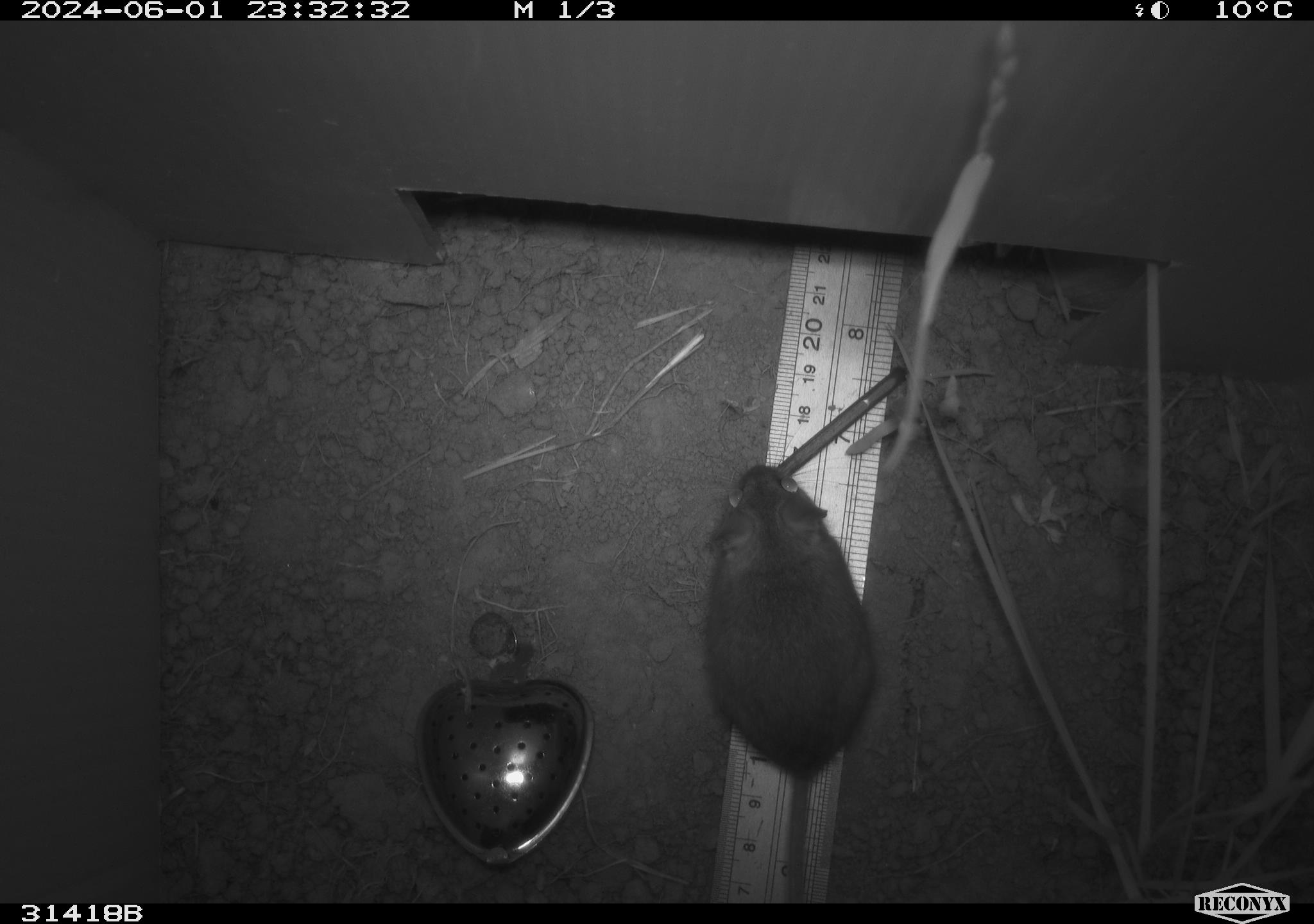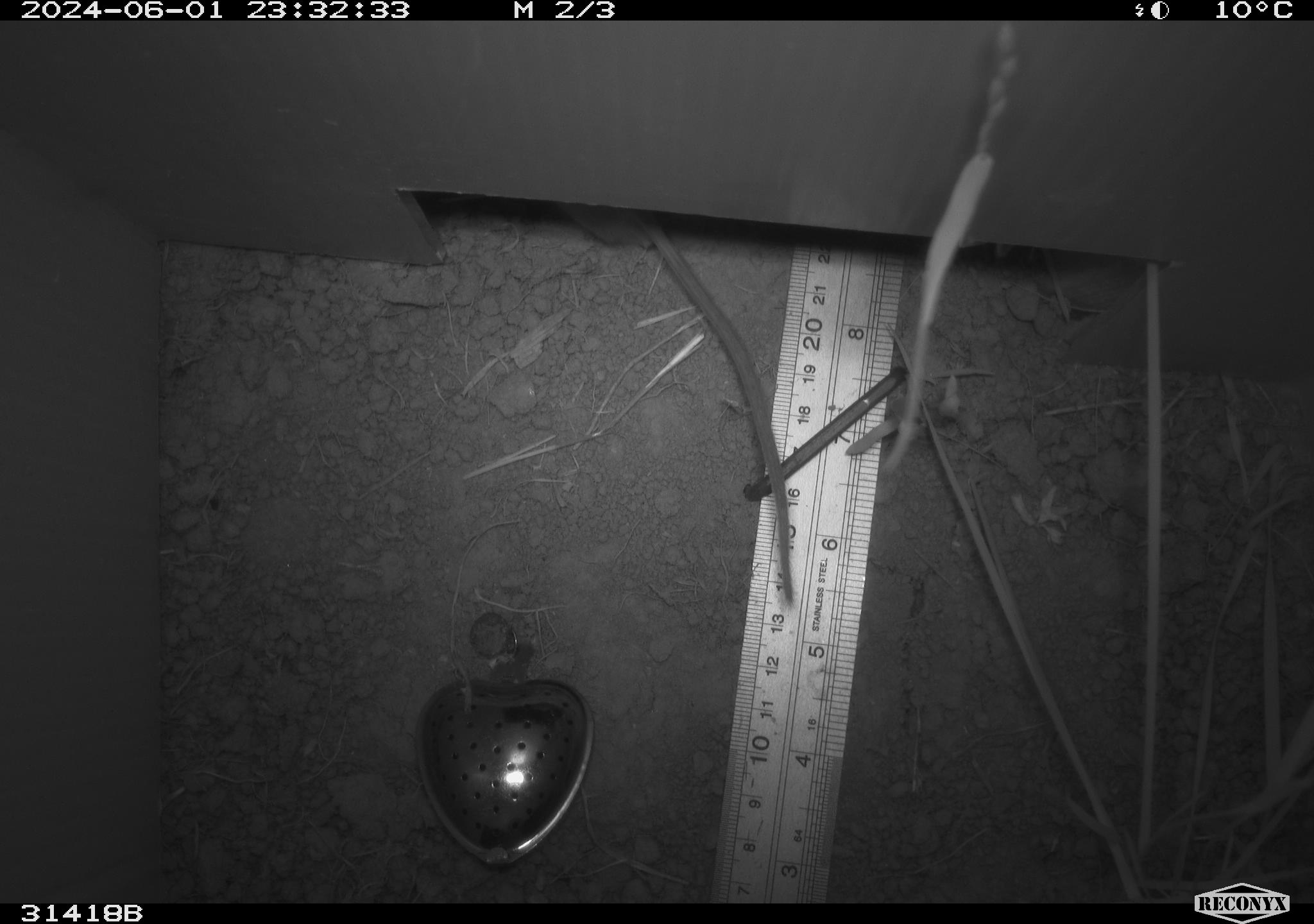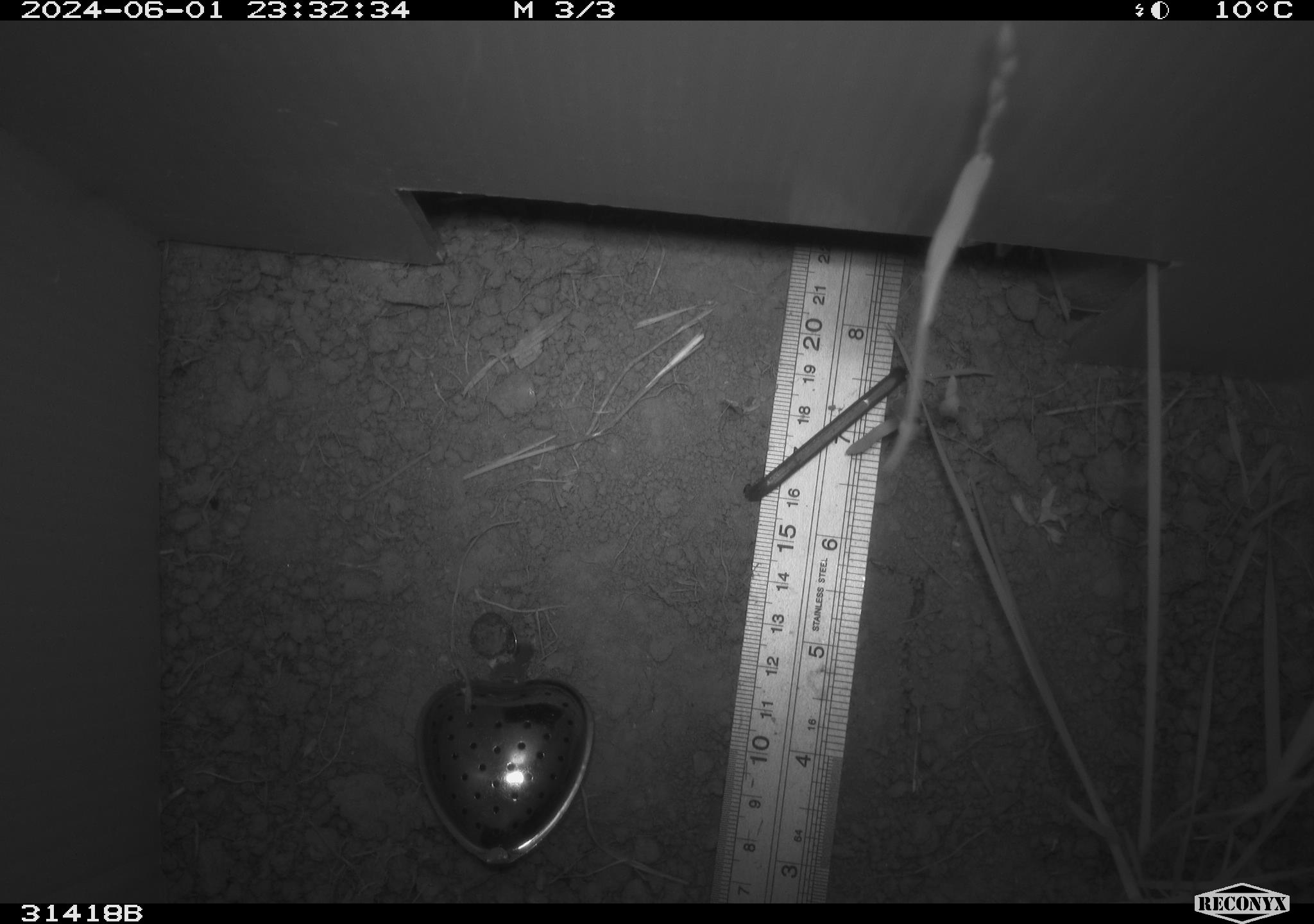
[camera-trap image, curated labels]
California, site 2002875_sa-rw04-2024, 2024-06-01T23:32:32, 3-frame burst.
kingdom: Animalia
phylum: Chordata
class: Mammalia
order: Rodentia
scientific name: Rodentia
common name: mouse species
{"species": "mouse species (Rodentia)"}